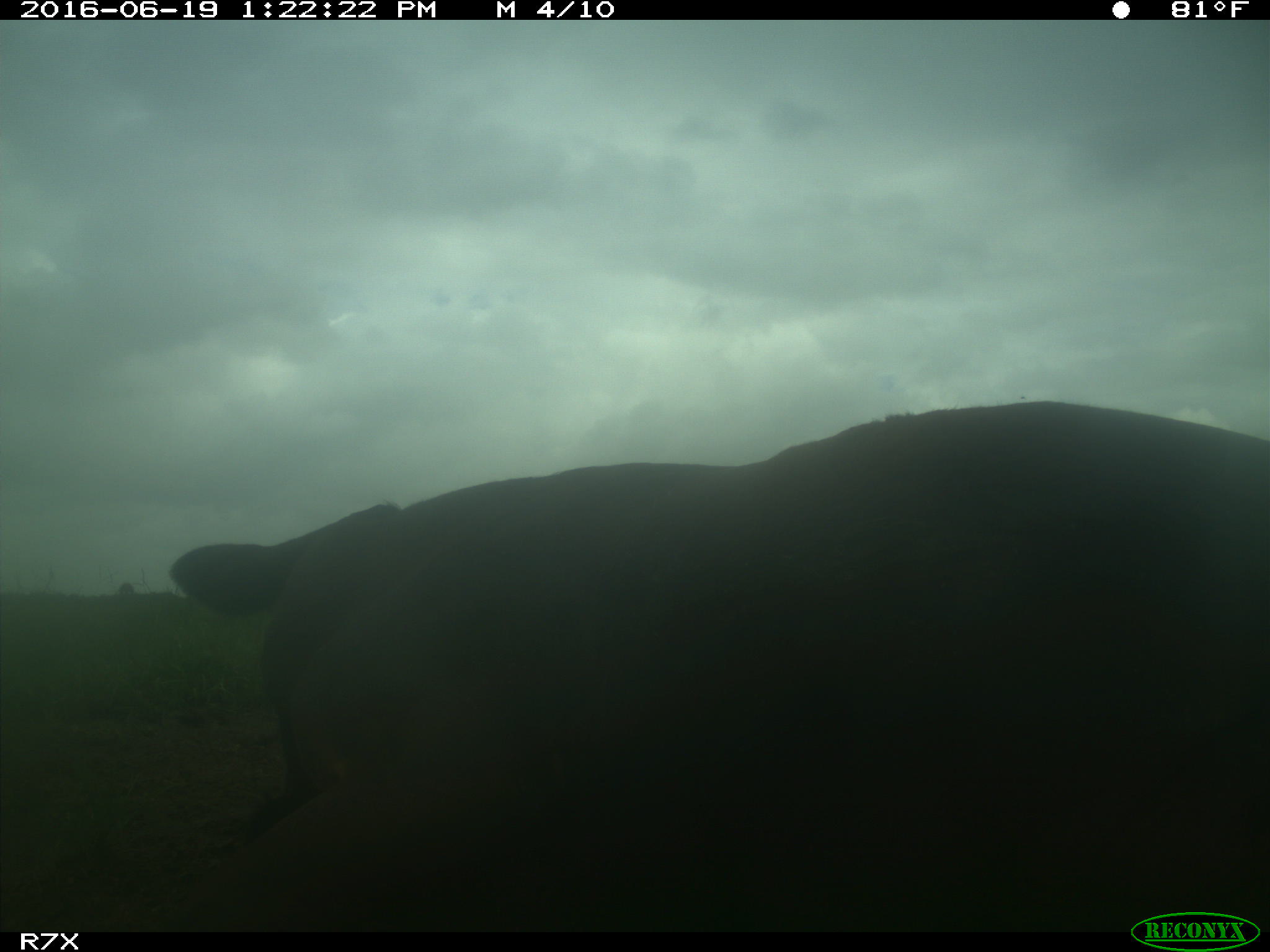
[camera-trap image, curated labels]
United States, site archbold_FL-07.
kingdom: Animalia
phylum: Chordata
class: Mammalia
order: Artiodactyla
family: Bovidae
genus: Bos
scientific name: Bos taurus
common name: domestic cow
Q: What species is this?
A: Bos taurus (domestic cow).